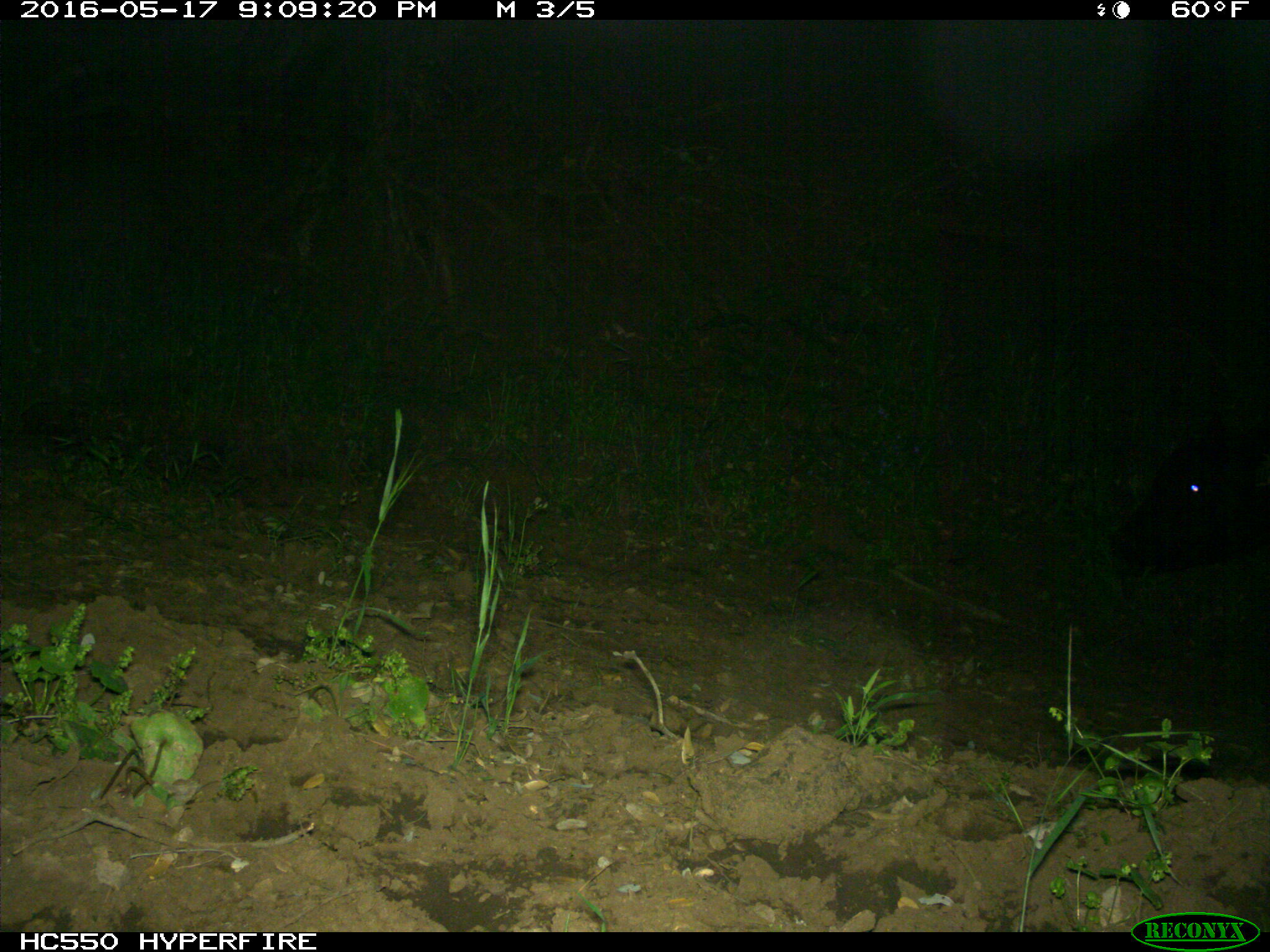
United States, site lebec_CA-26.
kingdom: Animalia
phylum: Chordata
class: Mammalia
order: Artiodactyla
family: Bovidae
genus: Bos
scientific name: Bos taurus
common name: domestic cow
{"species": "Bos taurus (domestic cow)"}